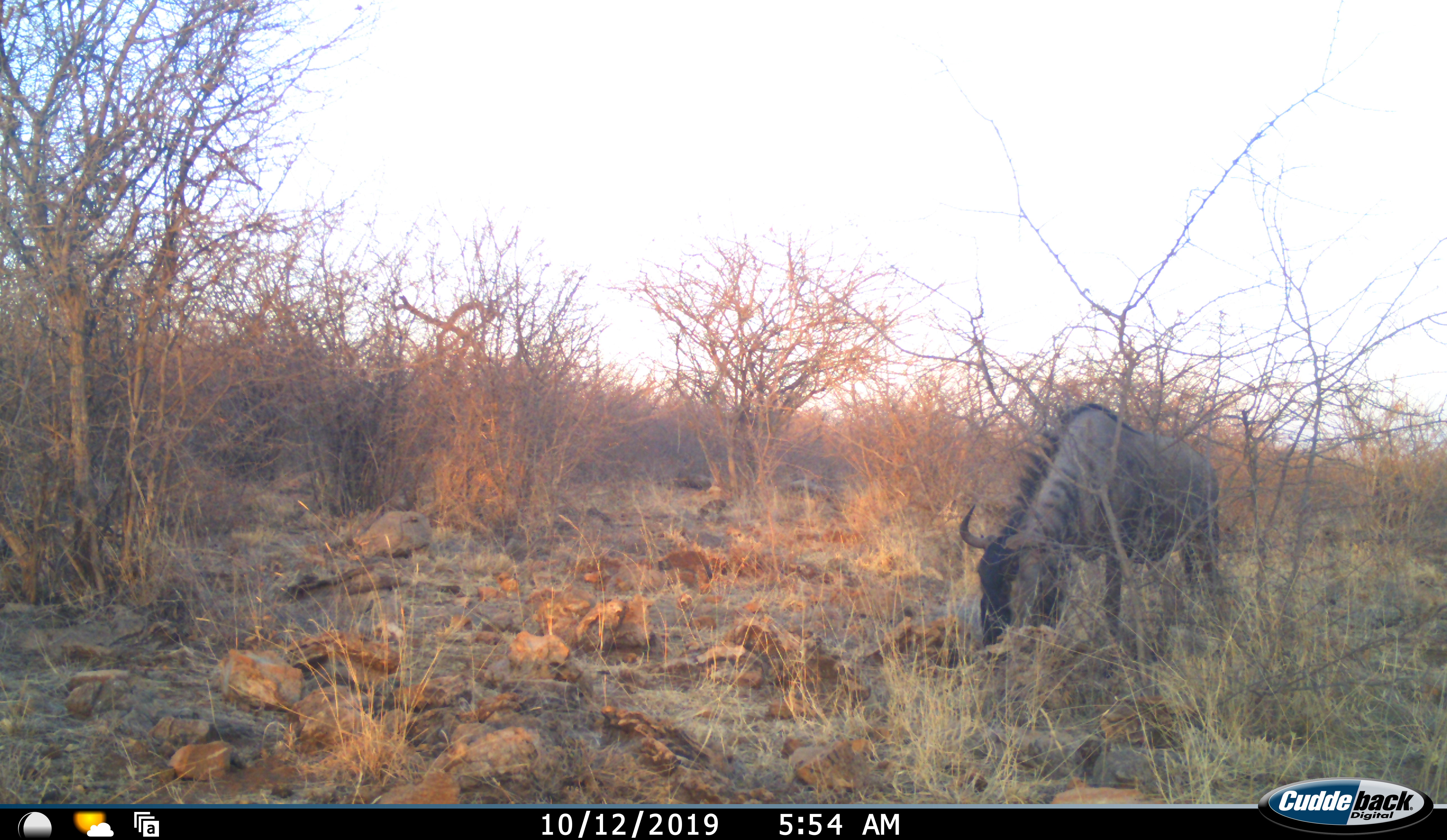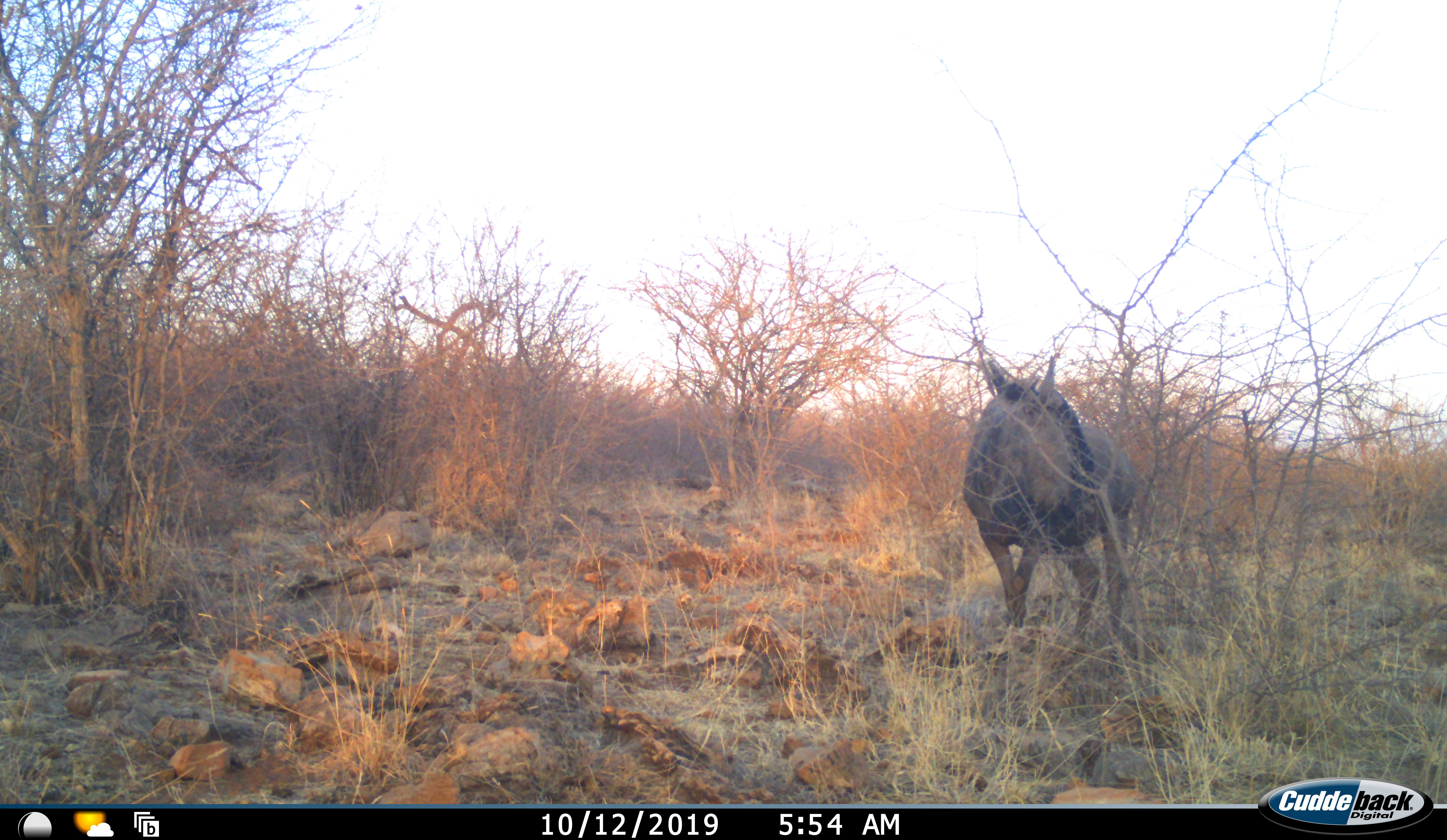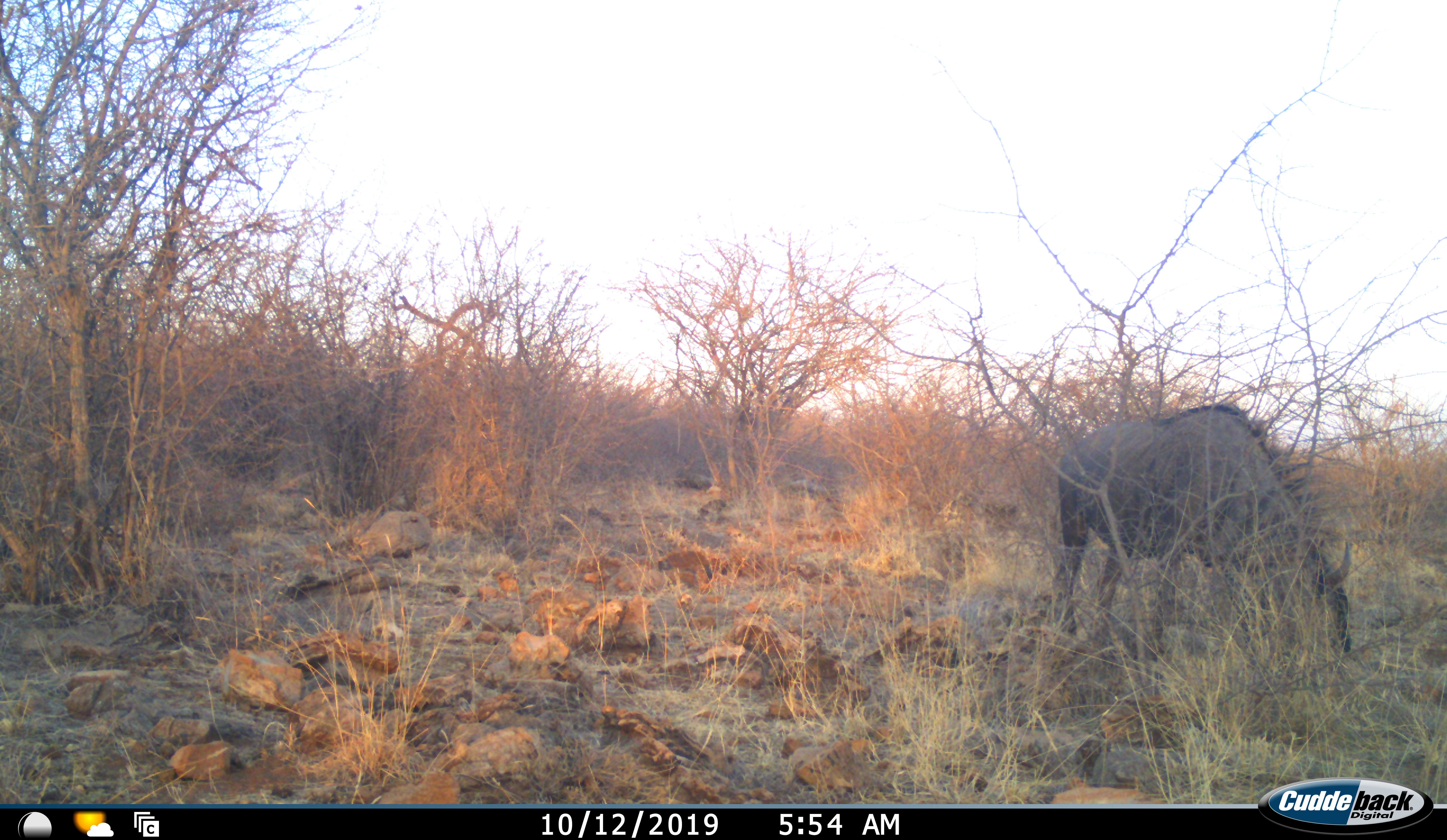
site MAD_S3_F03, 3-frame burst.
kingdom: Animalia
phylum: Chordata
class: Mammalia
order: Artiodactyla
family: Bovidae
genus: Connochaetes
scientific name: Connochaetes taurinus taurinus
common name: blue wildebeest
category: wildebeestblue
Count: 1.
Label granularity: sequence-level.